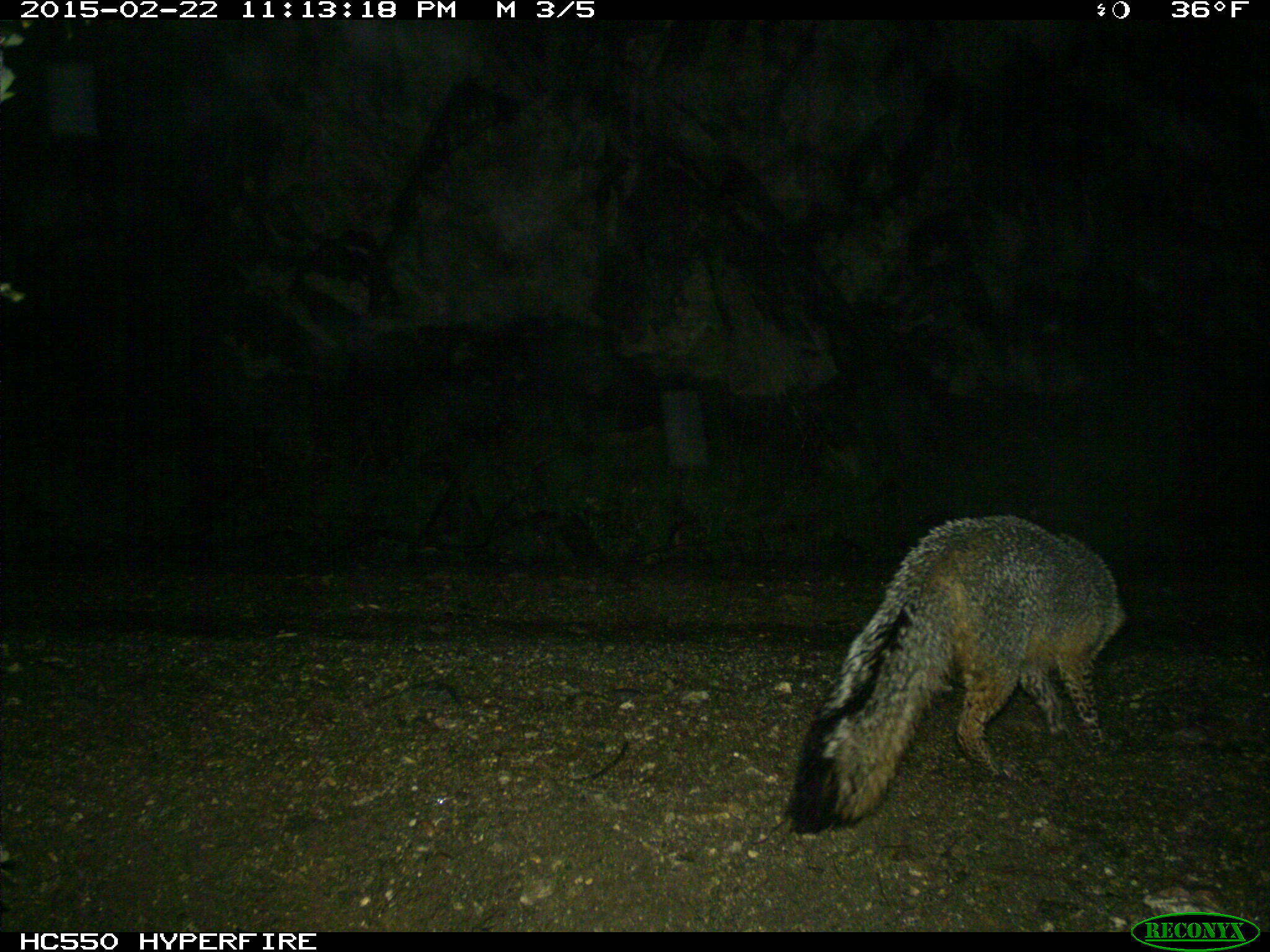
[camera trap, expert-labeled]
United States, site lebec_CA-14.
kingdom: Animalia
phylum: Chordata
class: Mammalia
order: Carnivora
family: Canidae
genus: Urocyon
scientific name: Urocyon cinereoargenteus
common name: gray fox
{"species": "Urocyon cinereoargenteus (gray fox)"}